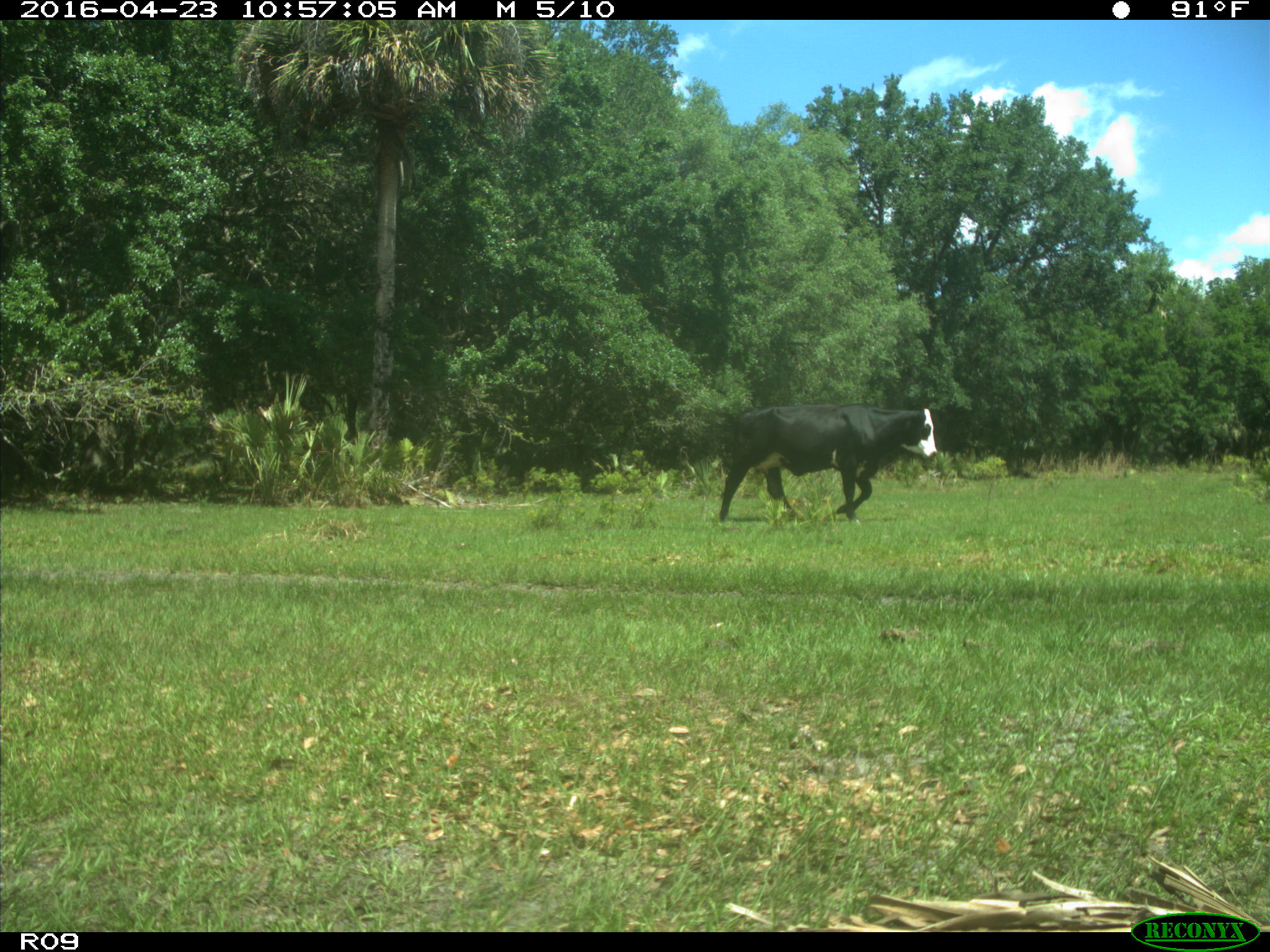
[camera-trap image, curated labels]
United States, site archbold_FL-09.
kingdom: Animalia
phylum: Chordata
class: Mammalia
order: Artiodactyla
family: Bovidae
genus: Bos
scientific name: Bos taurus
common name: domestic cow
Bos taurus (domestic cow).